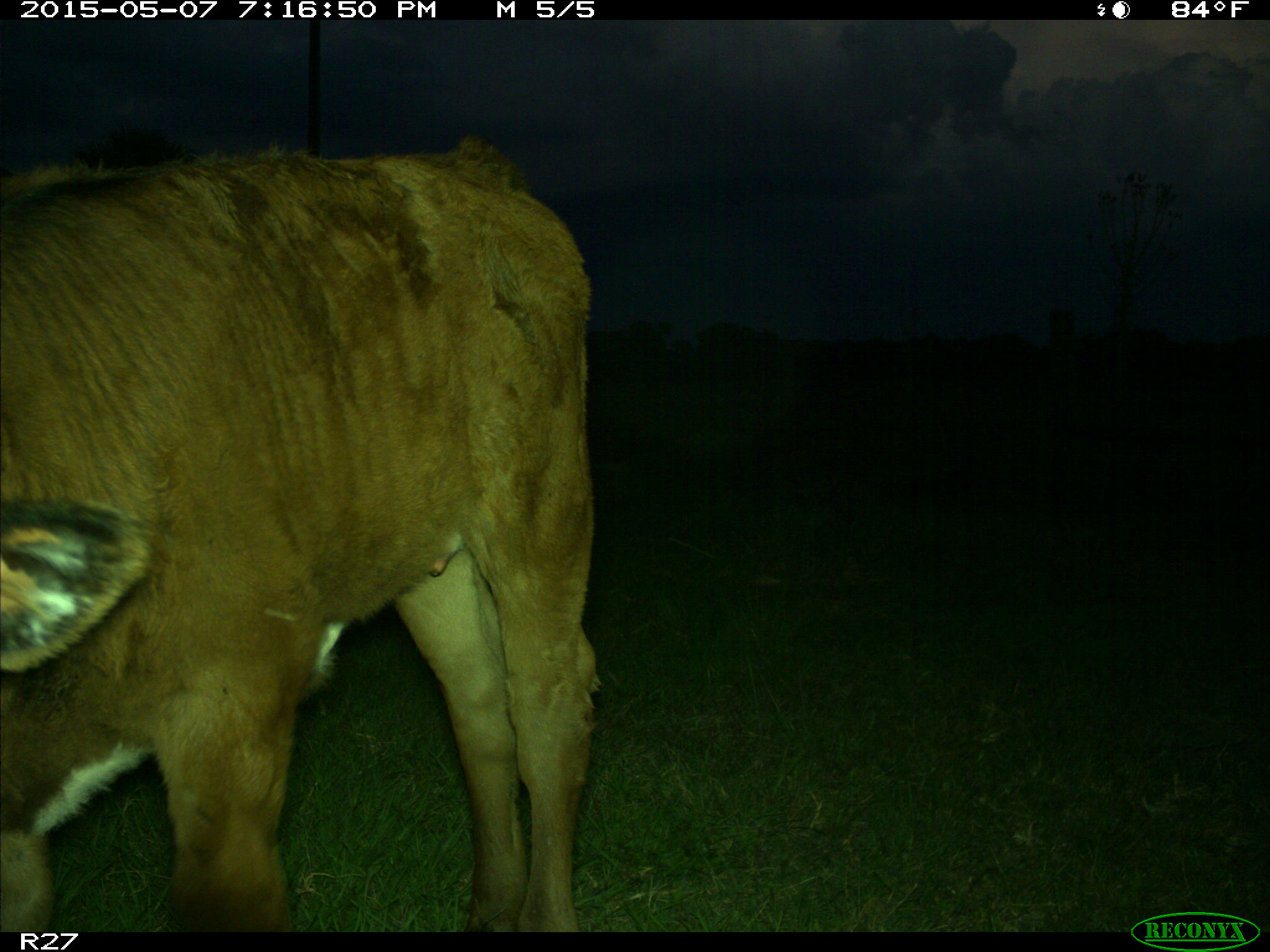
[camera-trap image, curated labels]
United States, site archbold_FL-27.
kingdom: Animalia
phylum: Chordata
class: Mammalia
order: Artiodactyla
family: Bovidae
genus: Bos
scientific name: Bos taurus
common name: domestic cow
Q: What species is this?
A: Bos taurus (domestic cow).